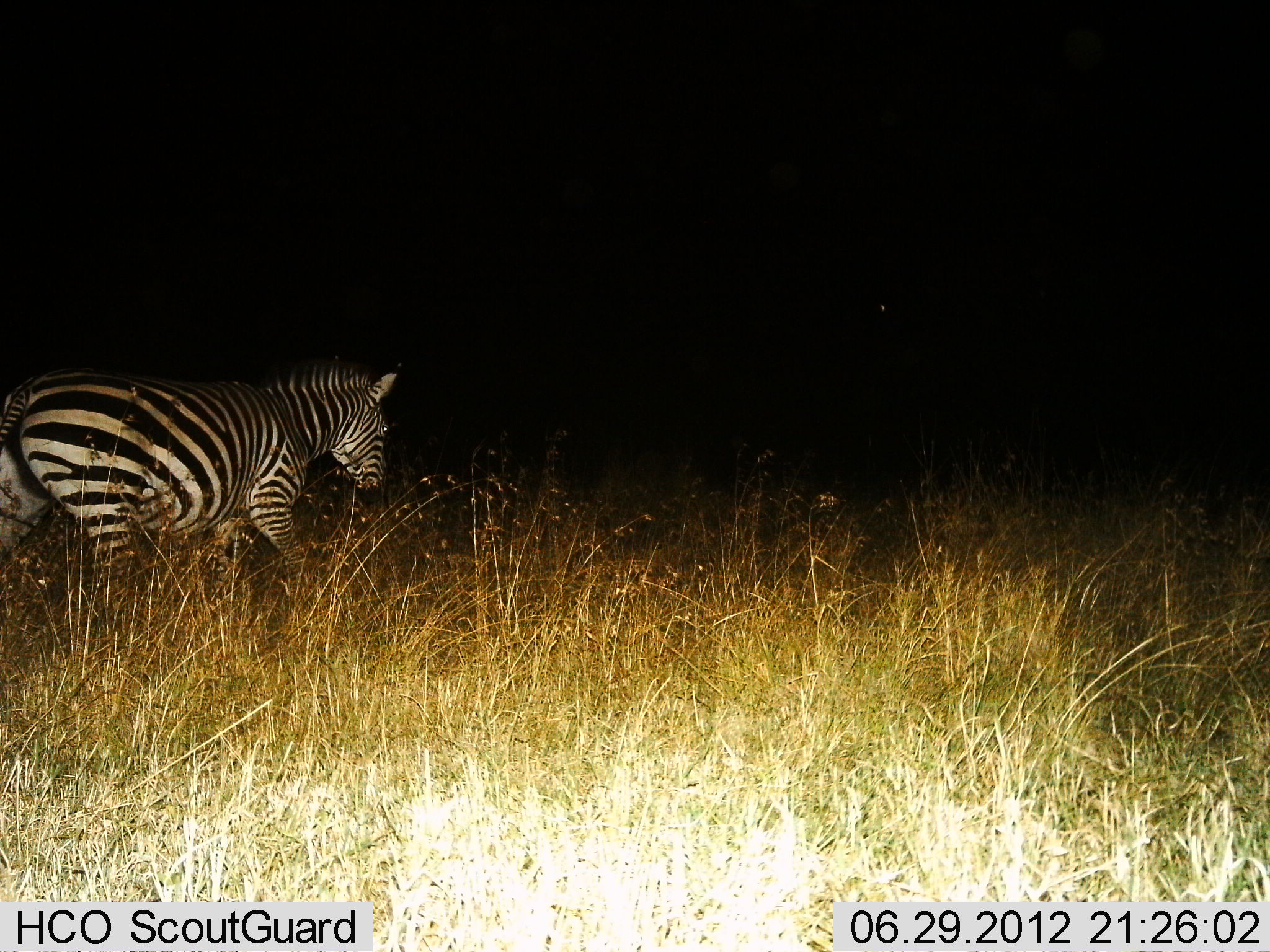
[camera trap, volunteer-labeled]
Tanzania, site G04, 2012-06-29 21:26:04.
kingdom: Animalia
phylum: Chordata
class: Mammalia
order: Perissodactyla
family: Equidae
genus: Equus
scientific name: Equus quagga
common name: plains zebra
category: zebra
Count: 1.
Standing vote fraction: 30%.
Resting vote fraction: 0%.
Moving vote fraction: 80%.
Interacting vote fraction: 0%.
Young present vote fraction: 0%.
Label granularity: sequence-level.